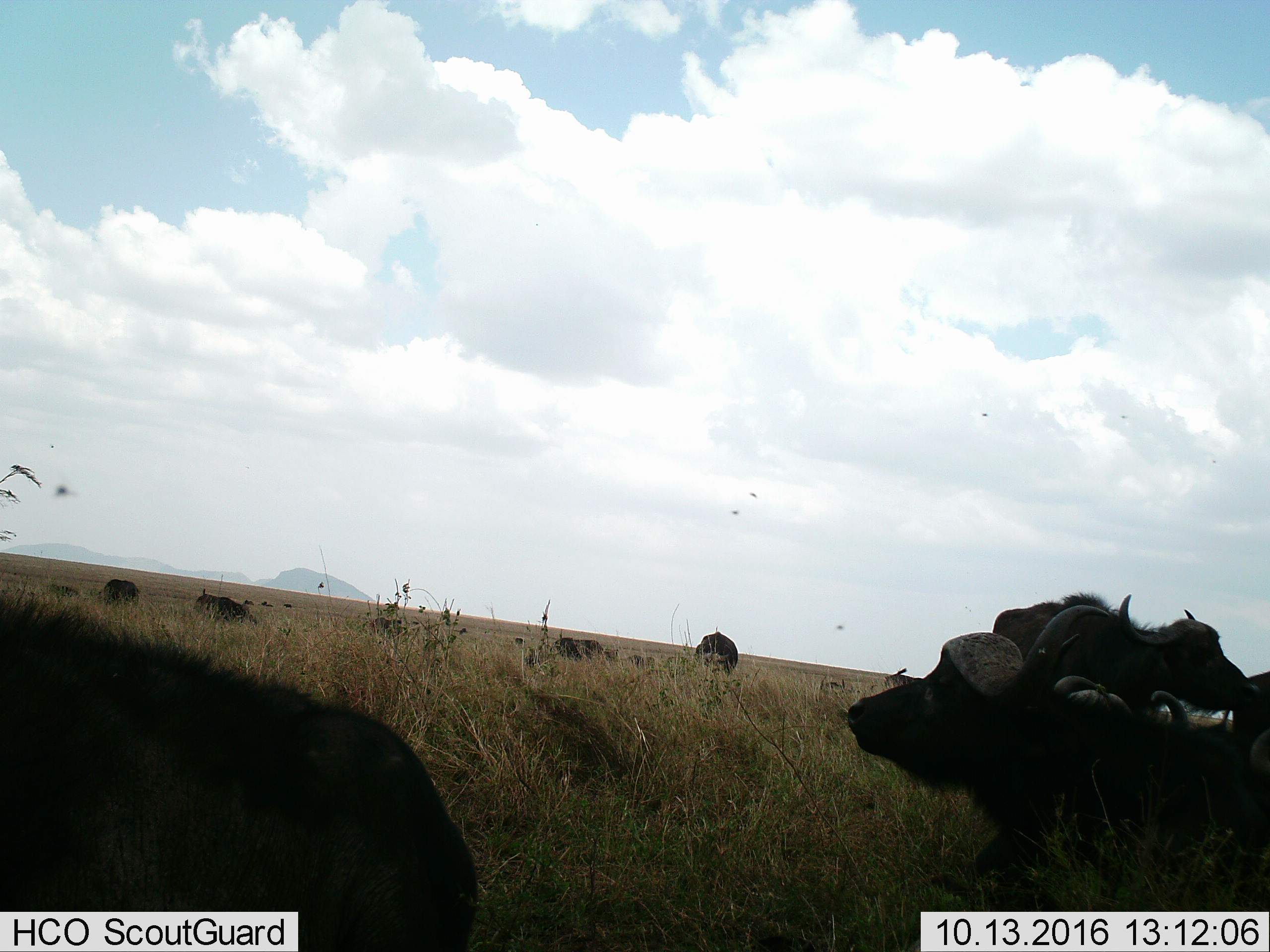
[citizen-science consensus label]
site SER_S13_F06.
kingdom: Animalia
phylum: Chordata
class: Mammalia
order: Artiodactyla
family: Bovidae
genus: Syncerus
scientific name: Syncerus caffer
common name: african buffalo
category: buffalo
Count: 11-50.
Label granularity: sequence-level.